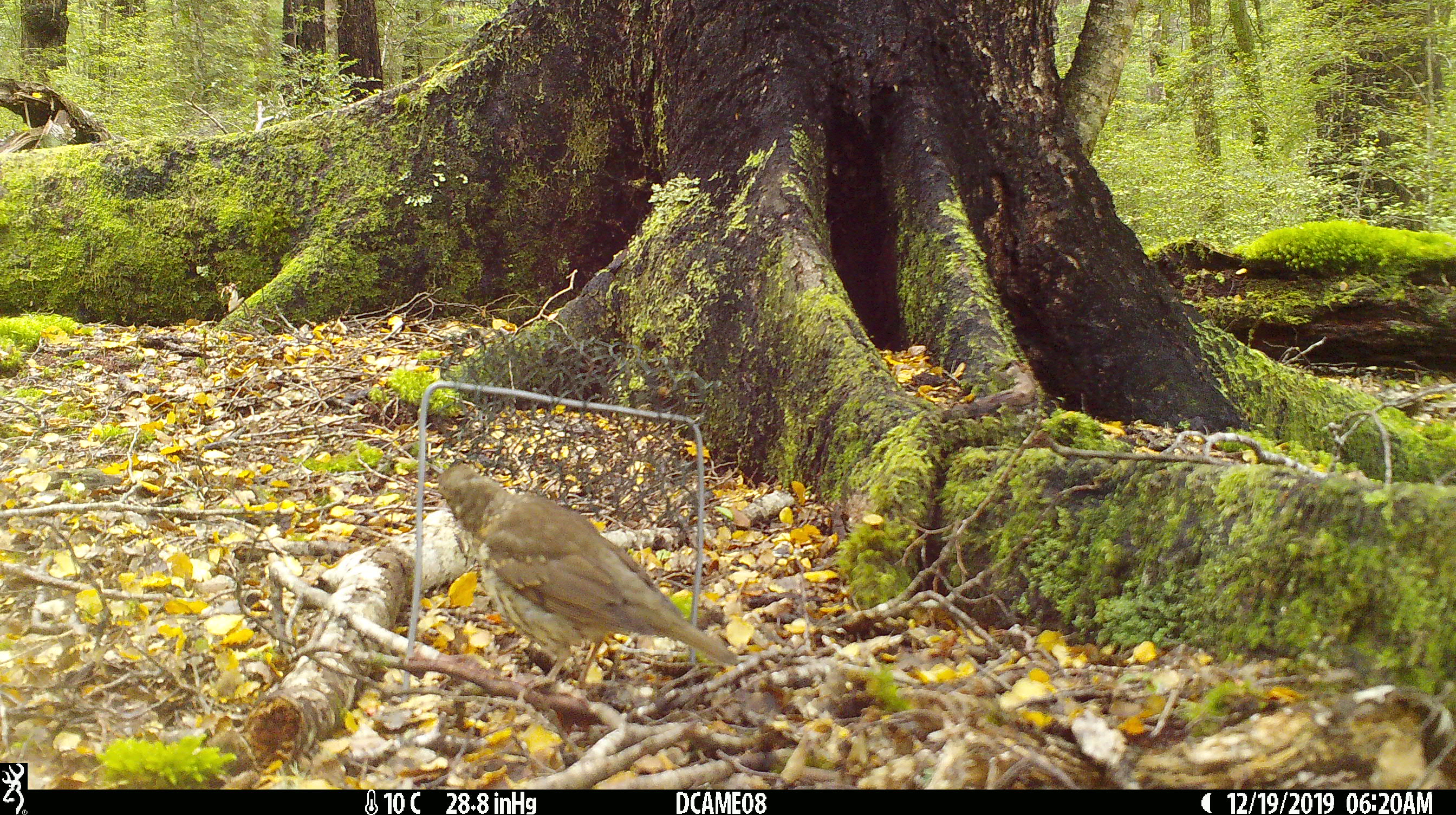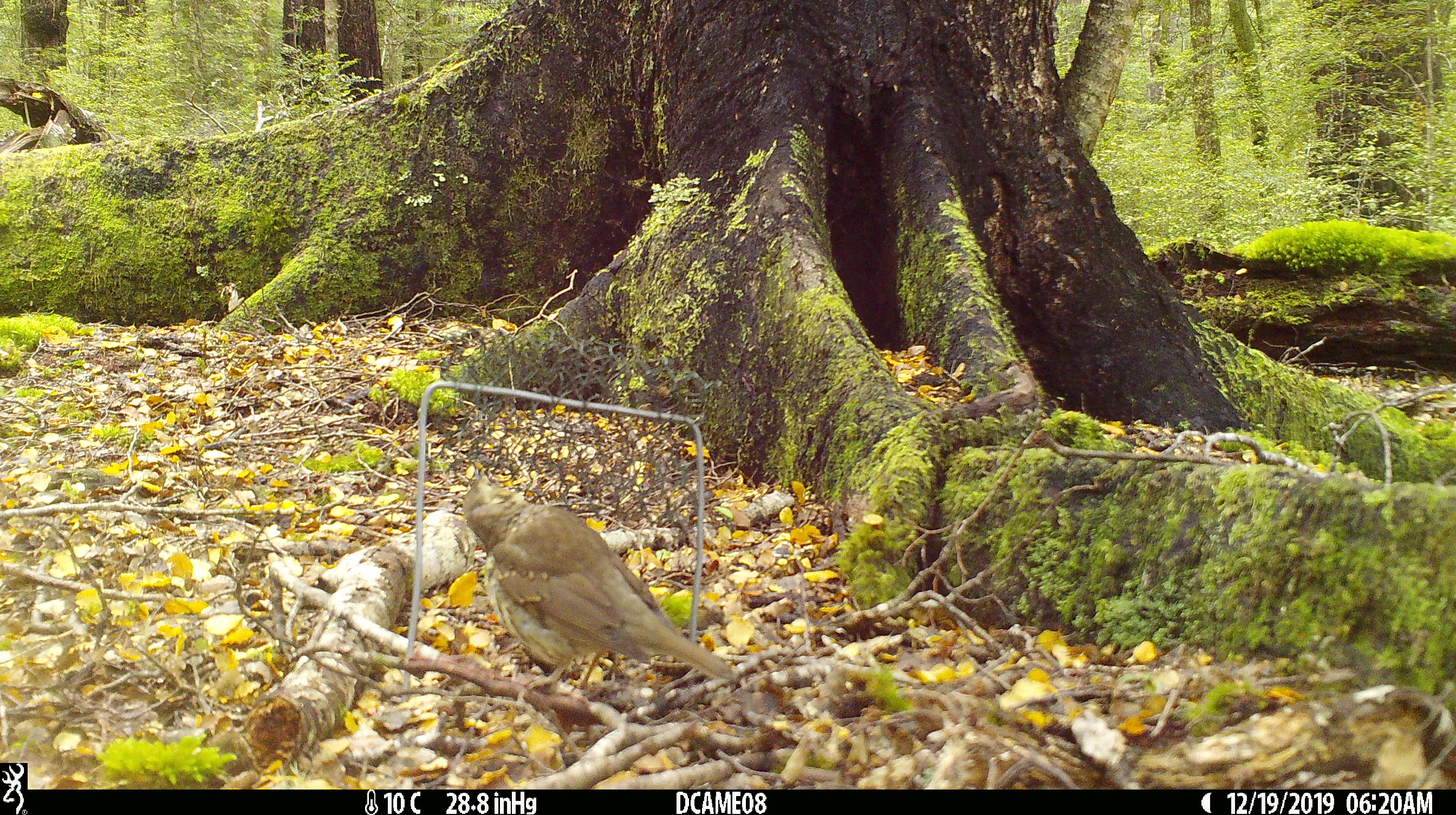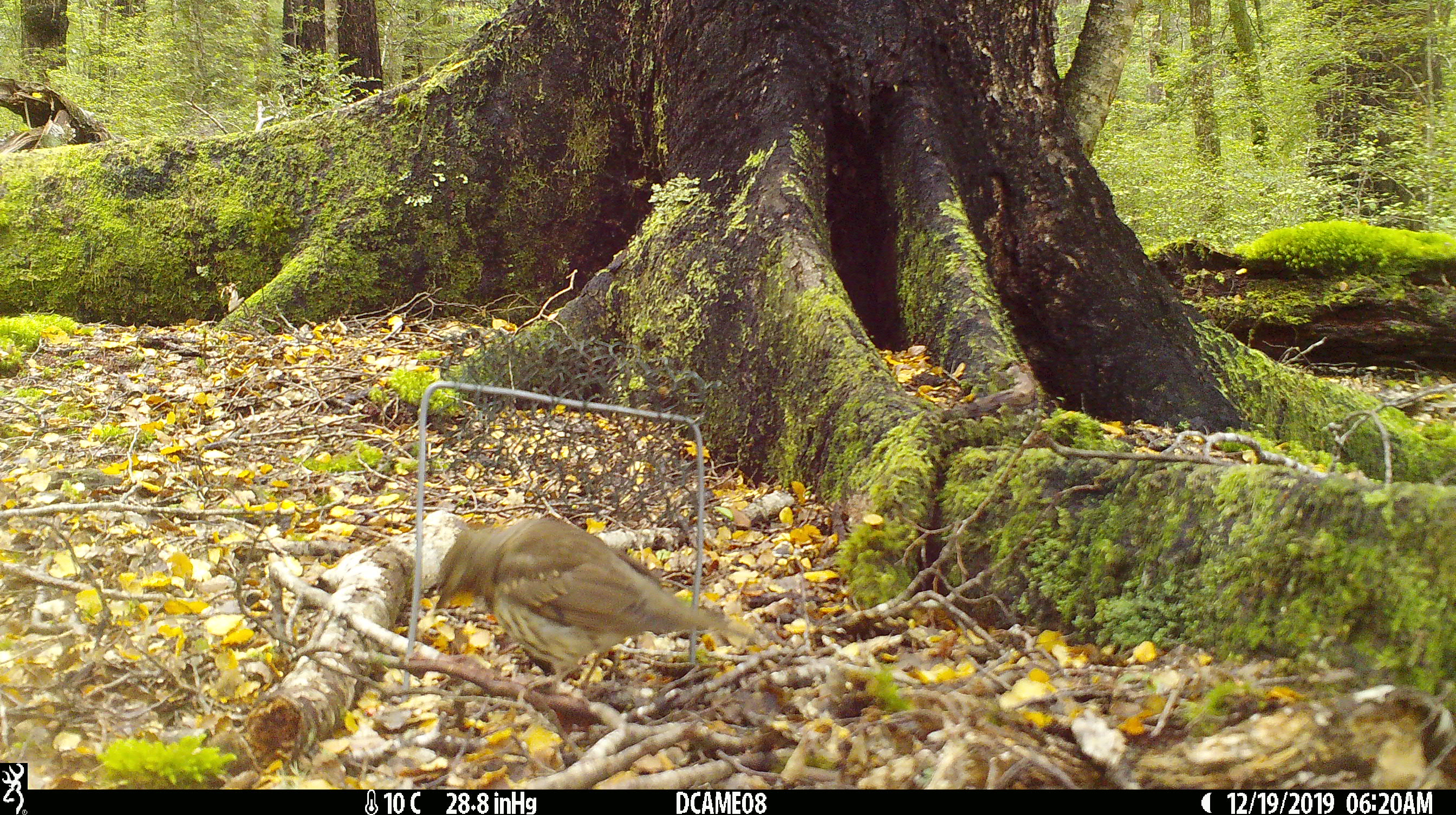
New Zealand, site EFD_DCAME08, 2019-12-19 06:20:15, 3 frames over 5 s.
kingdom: Animalia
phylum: Chordata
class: Aves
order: Passeriformes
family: Turdidae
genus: Turdus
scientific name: Turdus philomelos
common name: song thrush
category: thrush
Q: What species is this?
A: Thrush (song thrush) (Turdus philomelos).